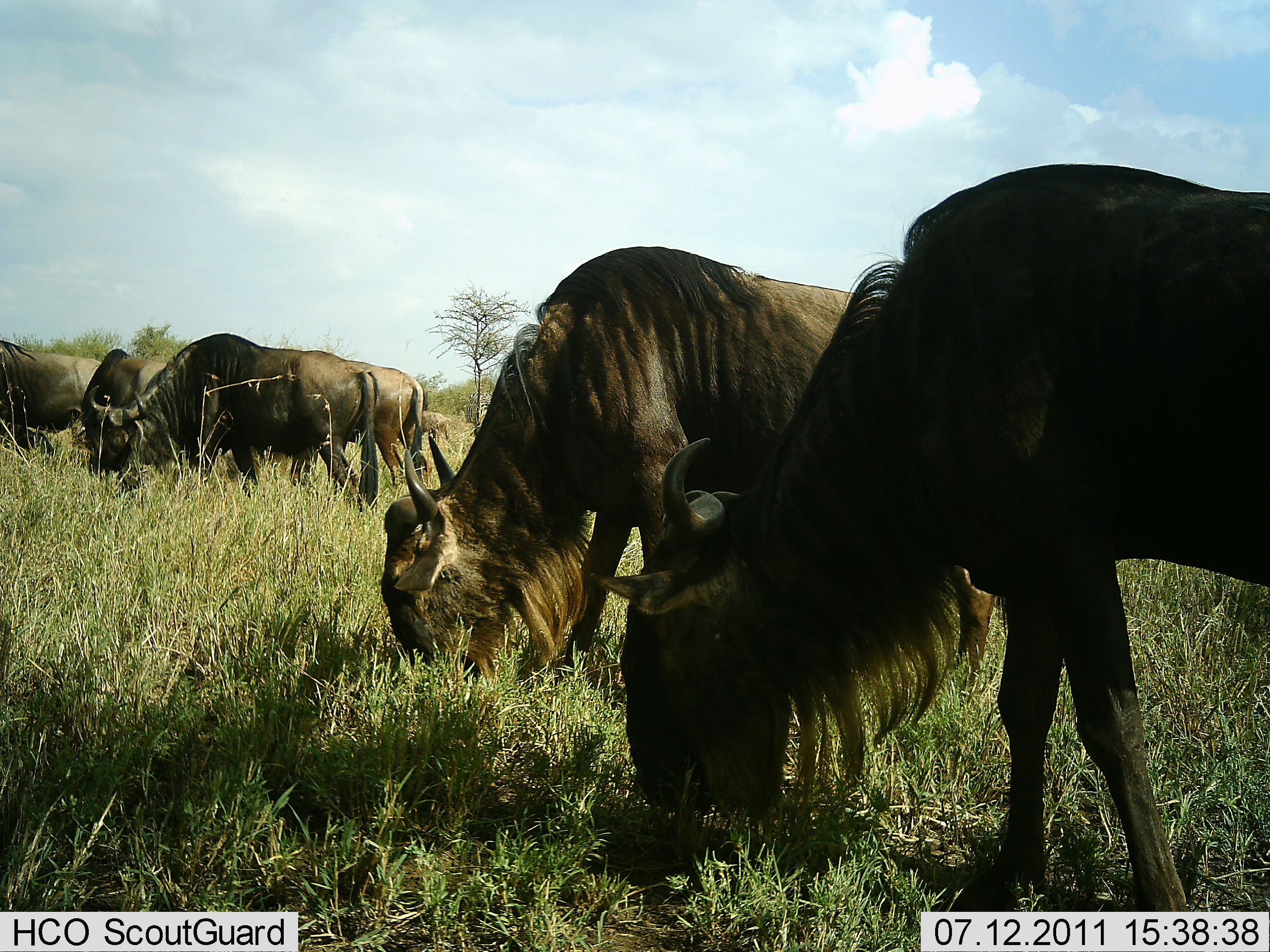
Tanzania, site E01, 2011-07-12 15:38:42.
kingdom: Animalia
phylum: Chordata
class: Mammalia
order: Artiodactyla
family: Bovidae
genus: Connochaetes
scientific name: Connochaetes taurinus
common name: blue wildebeest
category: wildebeest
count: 6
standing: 50%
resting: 0%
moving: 0%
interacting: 0%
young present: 0%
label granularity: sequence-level